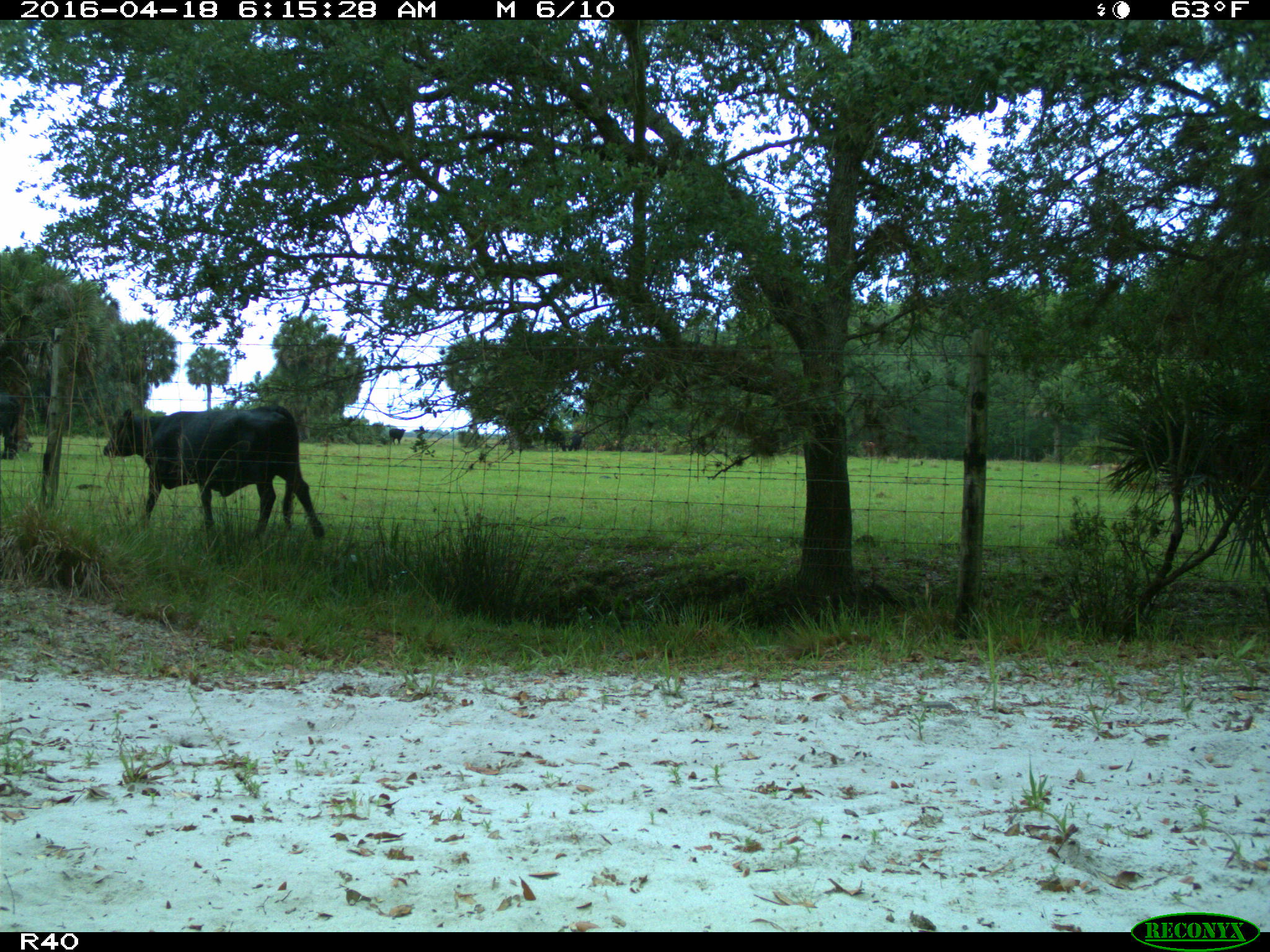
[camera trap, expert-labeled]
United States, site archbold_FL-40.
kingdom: Animalia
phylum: Chordata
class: Mammalia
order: Artiodactyla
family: Bovidae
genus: Bos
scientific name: Bos taurus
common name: domestic cow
Bos taurus (domestic cow).